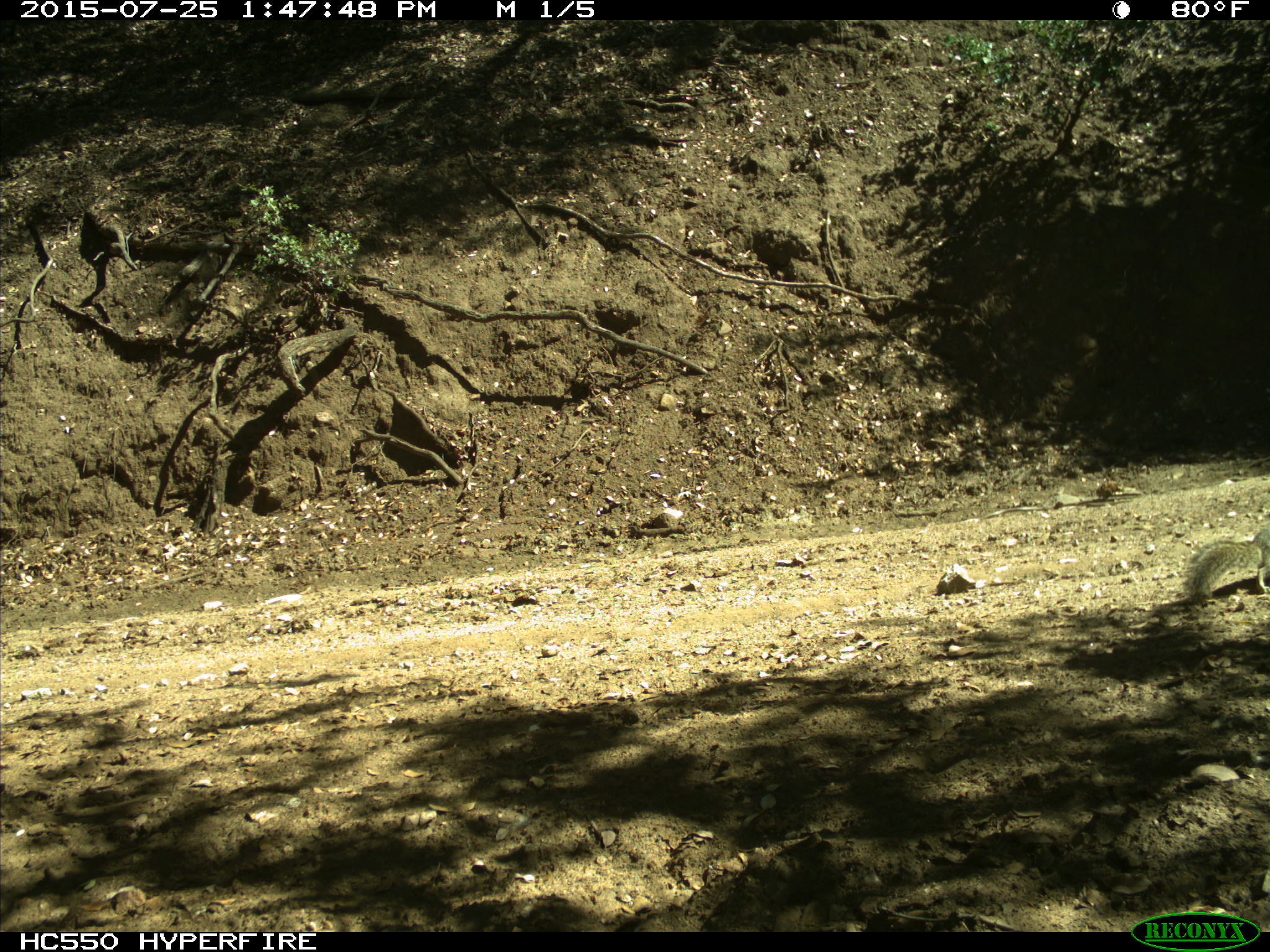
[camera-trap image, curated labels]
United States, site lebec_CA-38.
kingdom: Animalia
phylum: Chordata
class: Mammalia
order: Rodentia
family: Sciuridae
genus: Otospermophilus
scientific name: Otospermophilus beecheyi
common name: california ground squirrel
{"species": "Otospermophilus beecheyi (california ground squirrel)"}